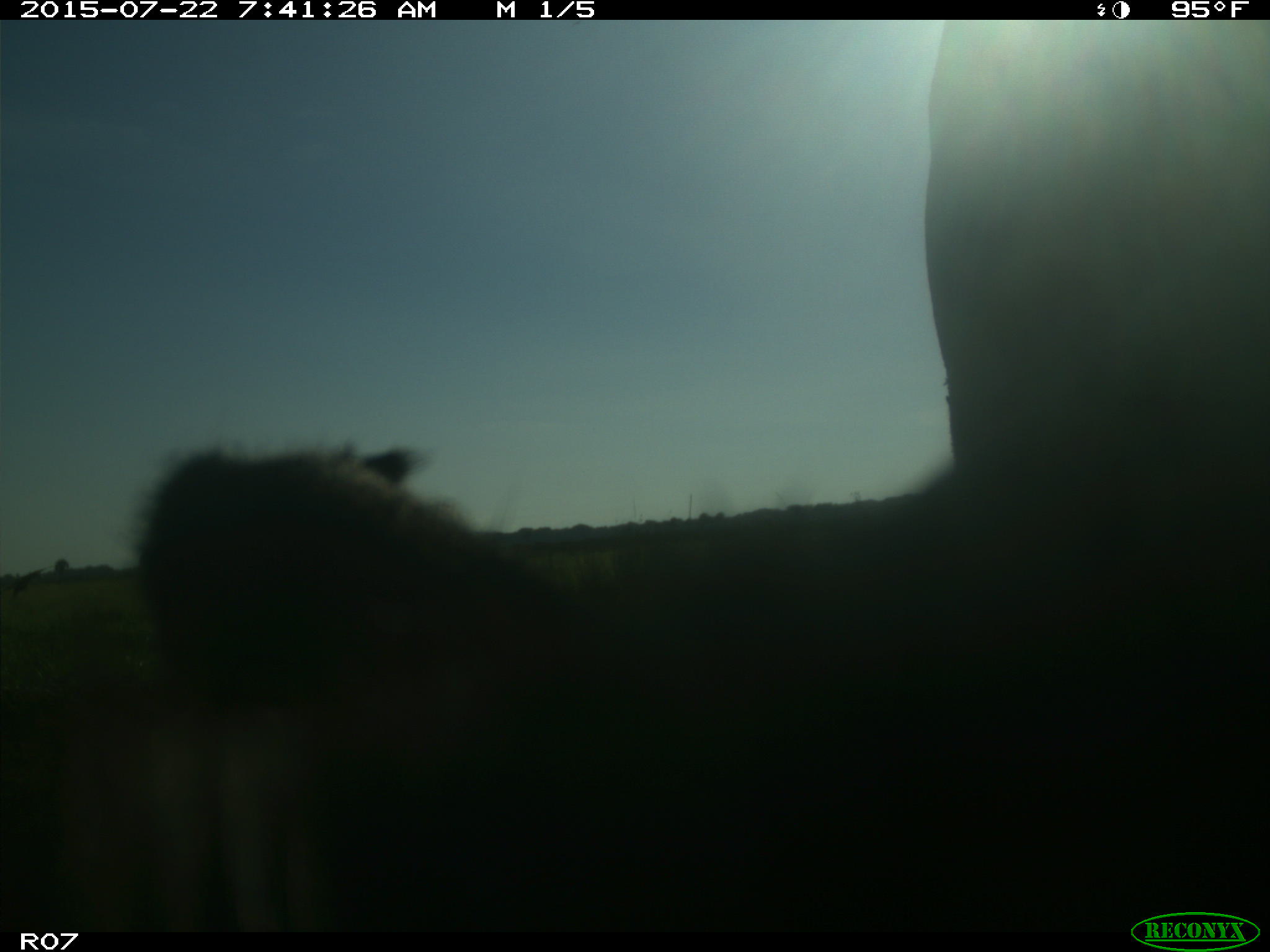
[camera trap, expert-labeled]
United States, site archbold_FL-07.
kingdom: Animalia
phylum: Chordata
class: Mammalia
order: Artiodactyla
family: Suidae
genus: Sus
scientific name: Sus scrofa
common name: wild boar